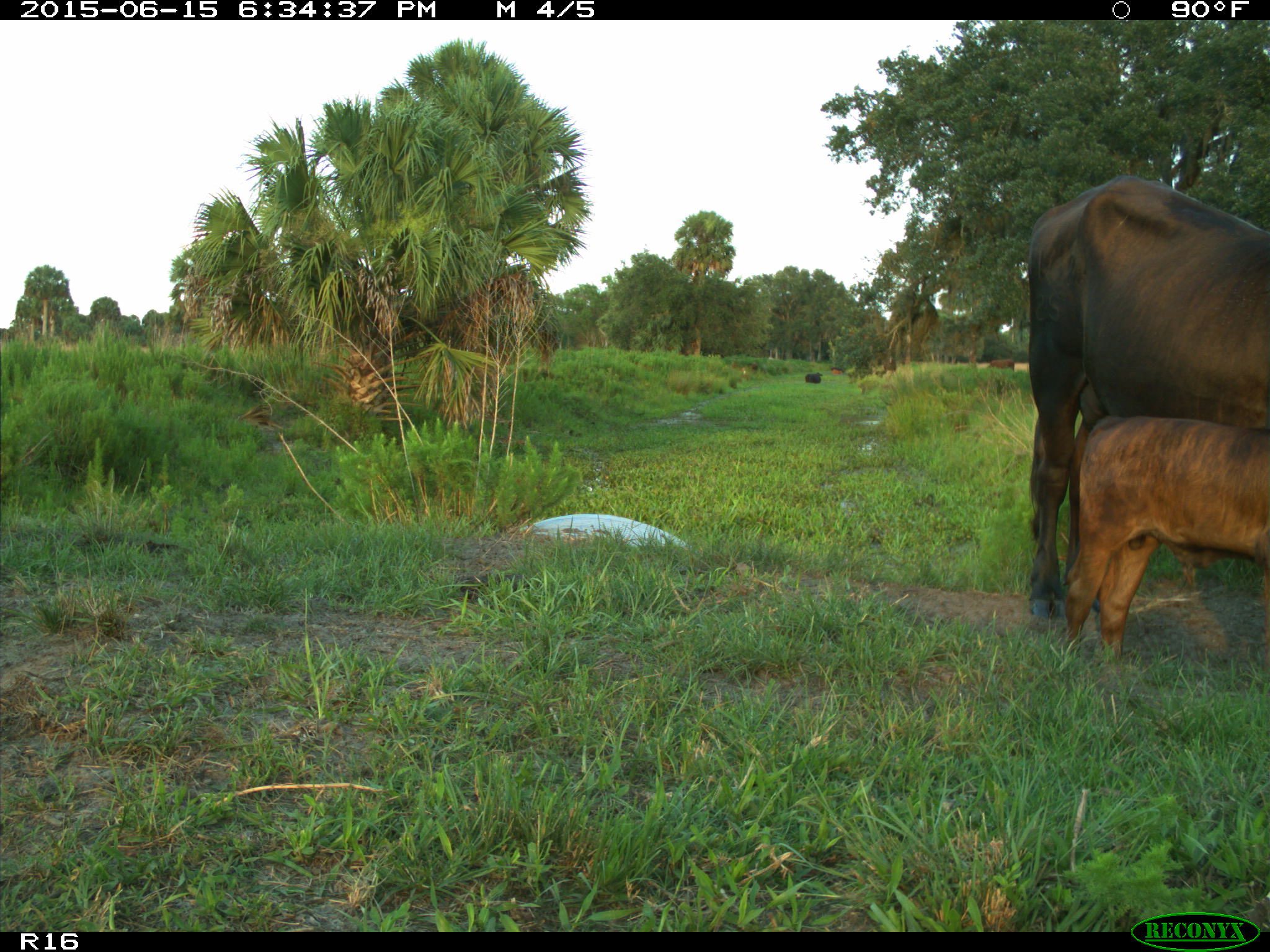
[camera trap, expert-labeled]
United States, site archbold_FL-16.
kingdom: Animalia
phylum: Chordata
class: Mammalia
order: Artiodactyla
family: Bovidae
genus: Bos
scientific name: Bos taurus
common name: domestic cow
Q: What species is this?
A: Bos taurus (domestic cow).